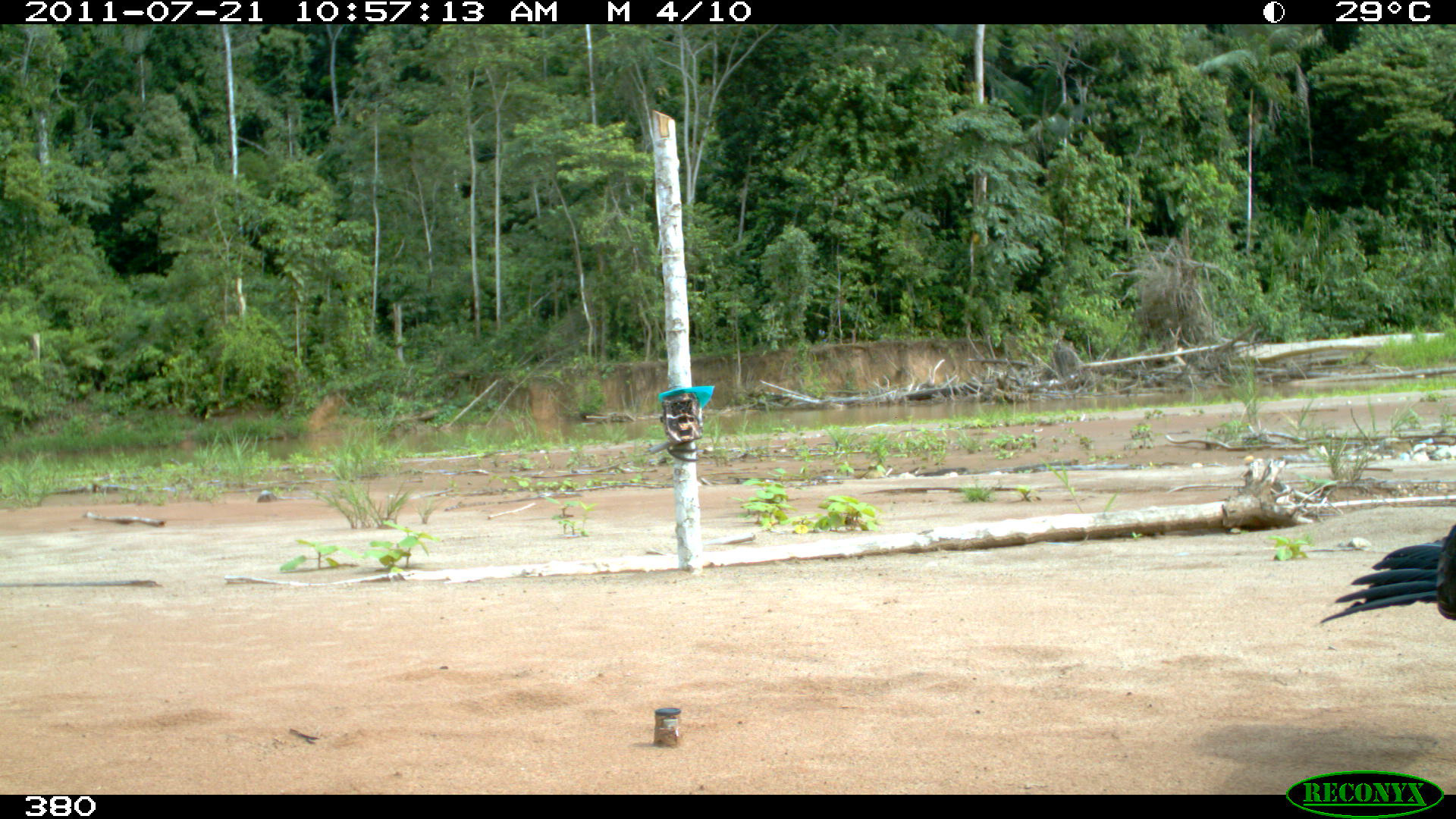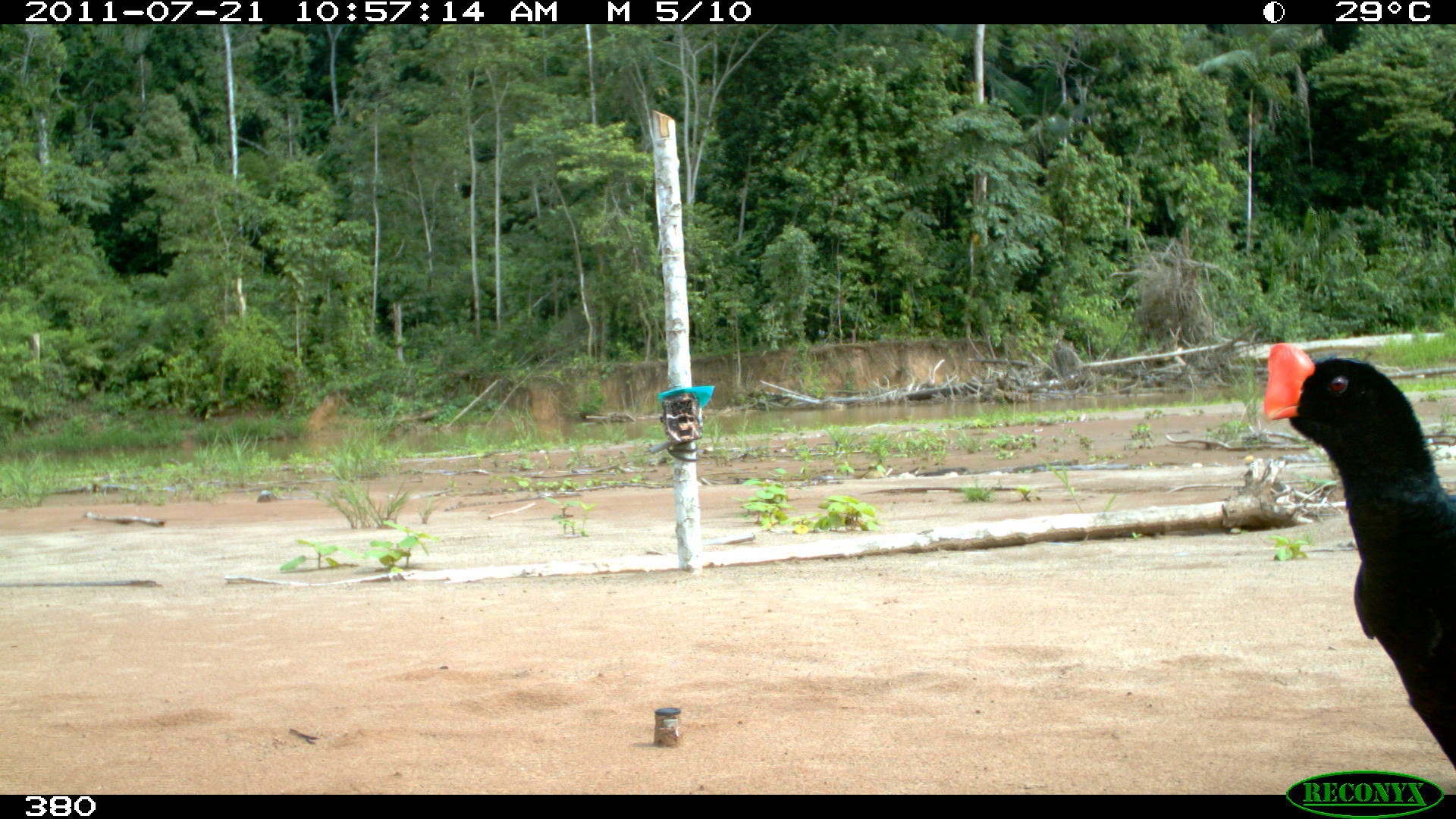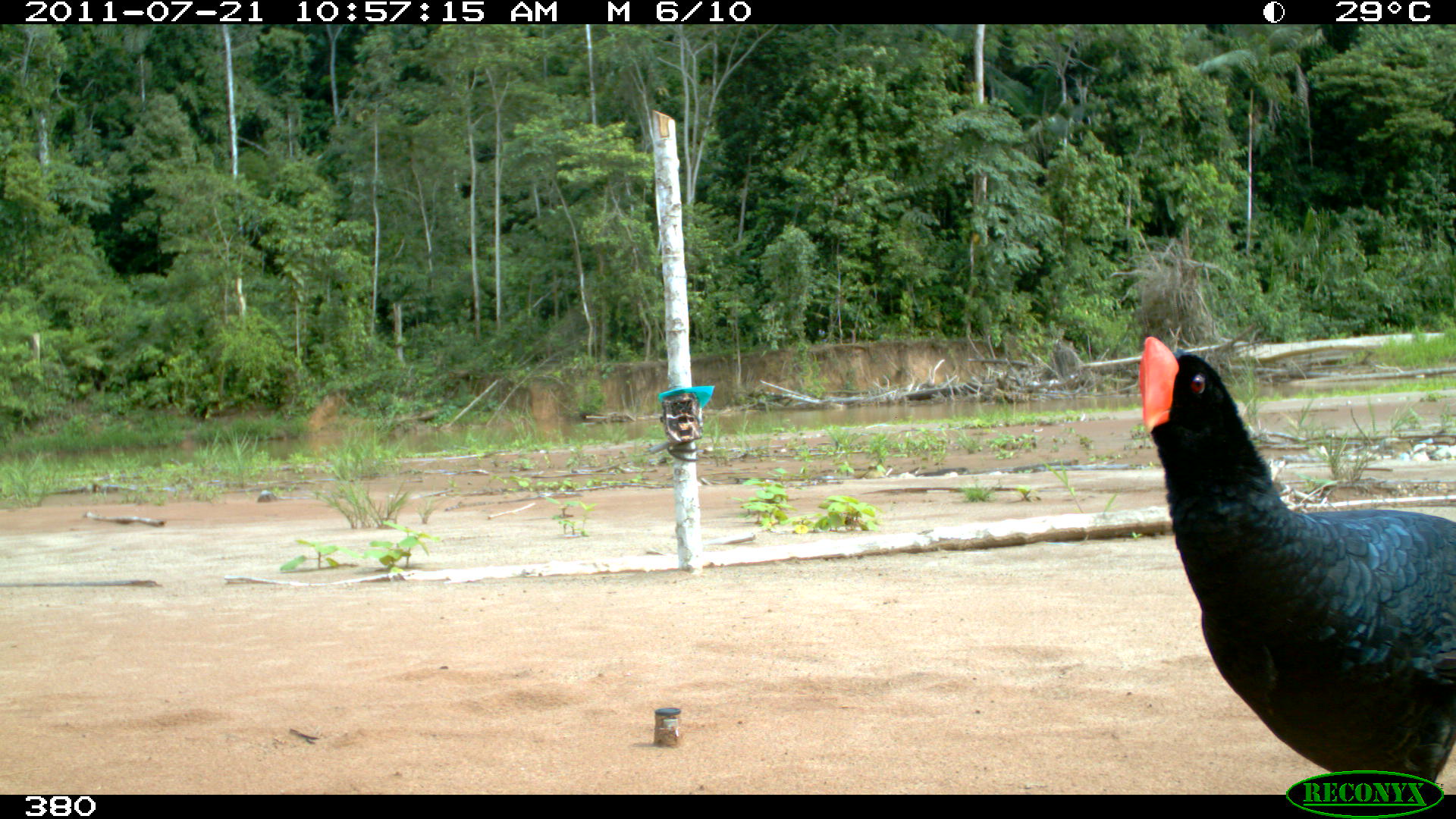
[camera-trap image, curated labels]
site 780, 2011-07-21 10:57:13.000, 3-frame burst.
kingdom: Animalia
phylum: Chordata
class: Aves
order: Galliformes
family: Cracidae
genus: Mitu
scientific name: Mitu tuberosum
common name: razor-billed curassow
Mitu tuberosum (razor-billed curassow).